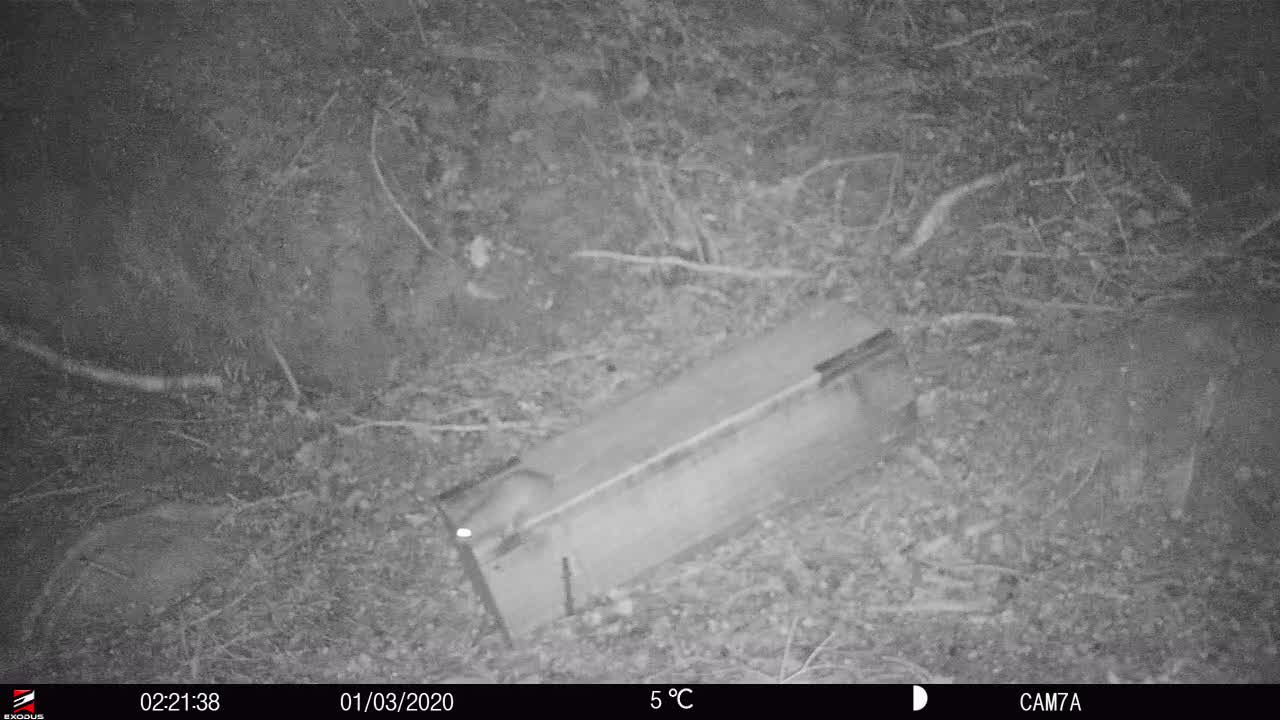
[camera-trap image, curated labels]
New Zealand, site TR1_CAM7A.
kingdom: Animalia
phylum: Chordata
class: Mammalia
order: Rodentia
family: Muridae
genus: Rattus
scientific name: Rattus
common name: rat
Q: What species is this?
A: Rat (Rattus).